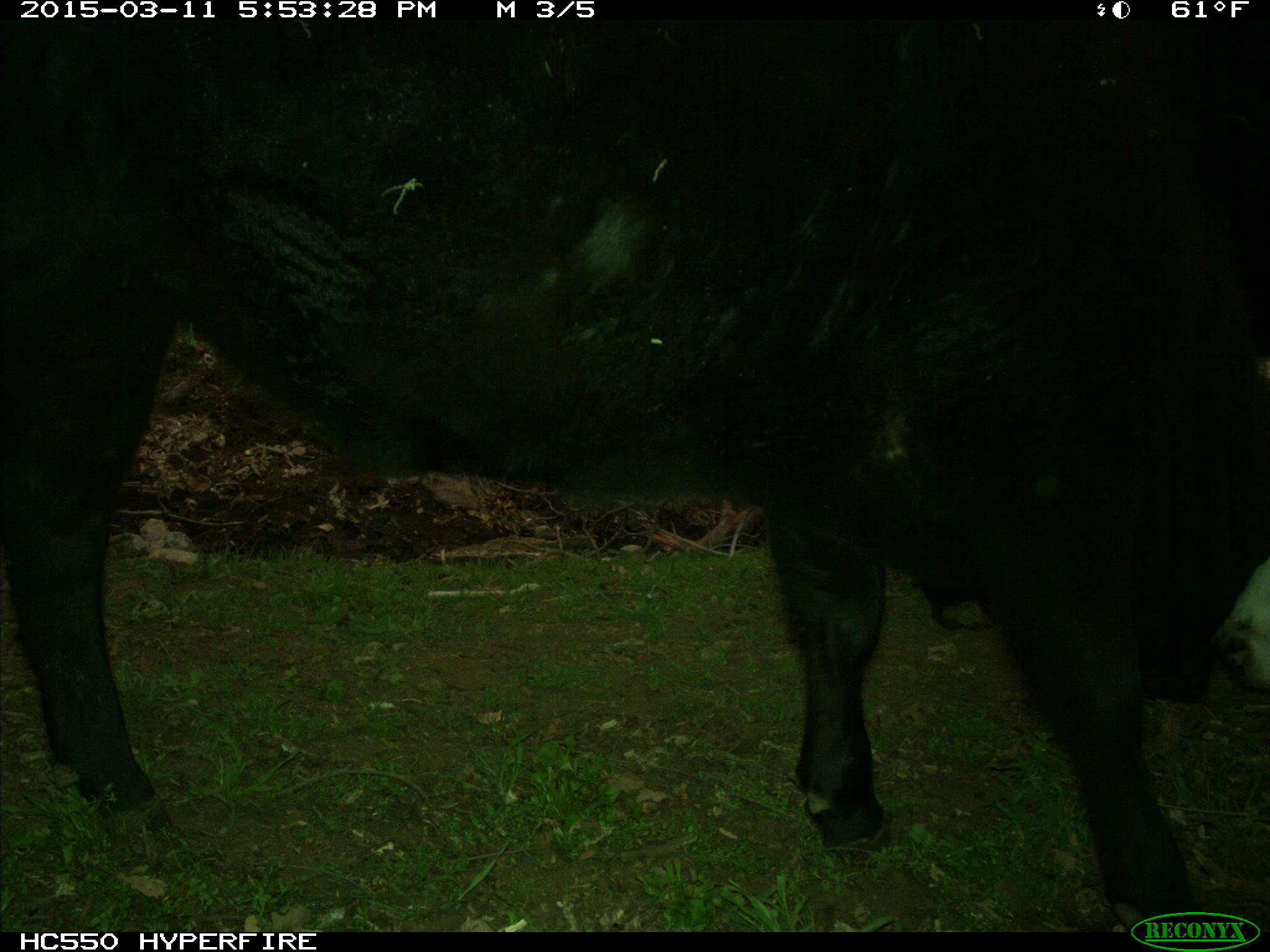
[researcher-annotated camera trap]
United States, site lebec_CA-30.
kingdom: Animalia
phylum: Chordata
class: Mammalia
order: Artiodactyla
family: Bovidae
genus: Bos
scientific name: Bos taurus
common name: domestic cow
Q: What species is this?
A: Bos taurus (domestic cow).